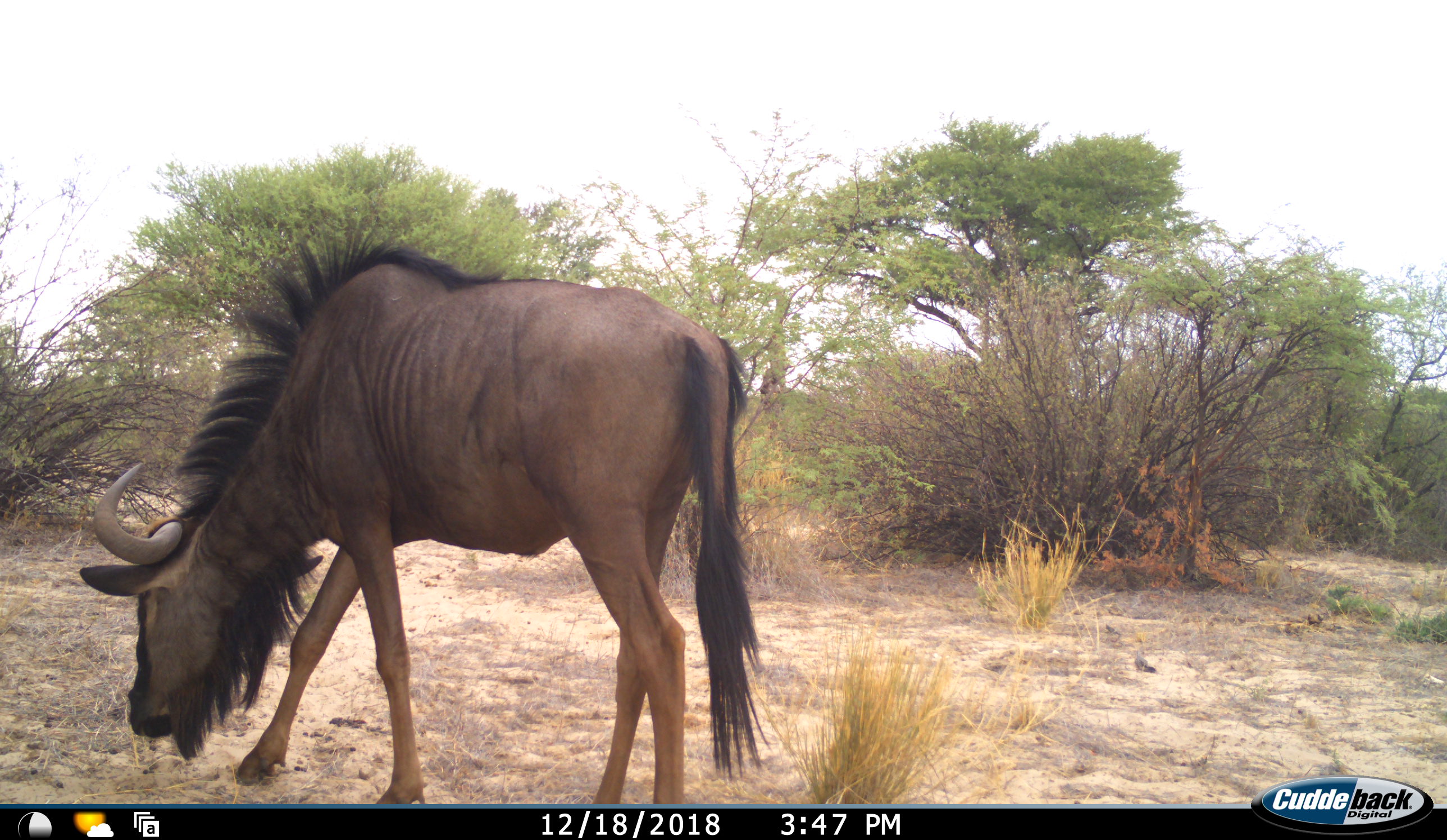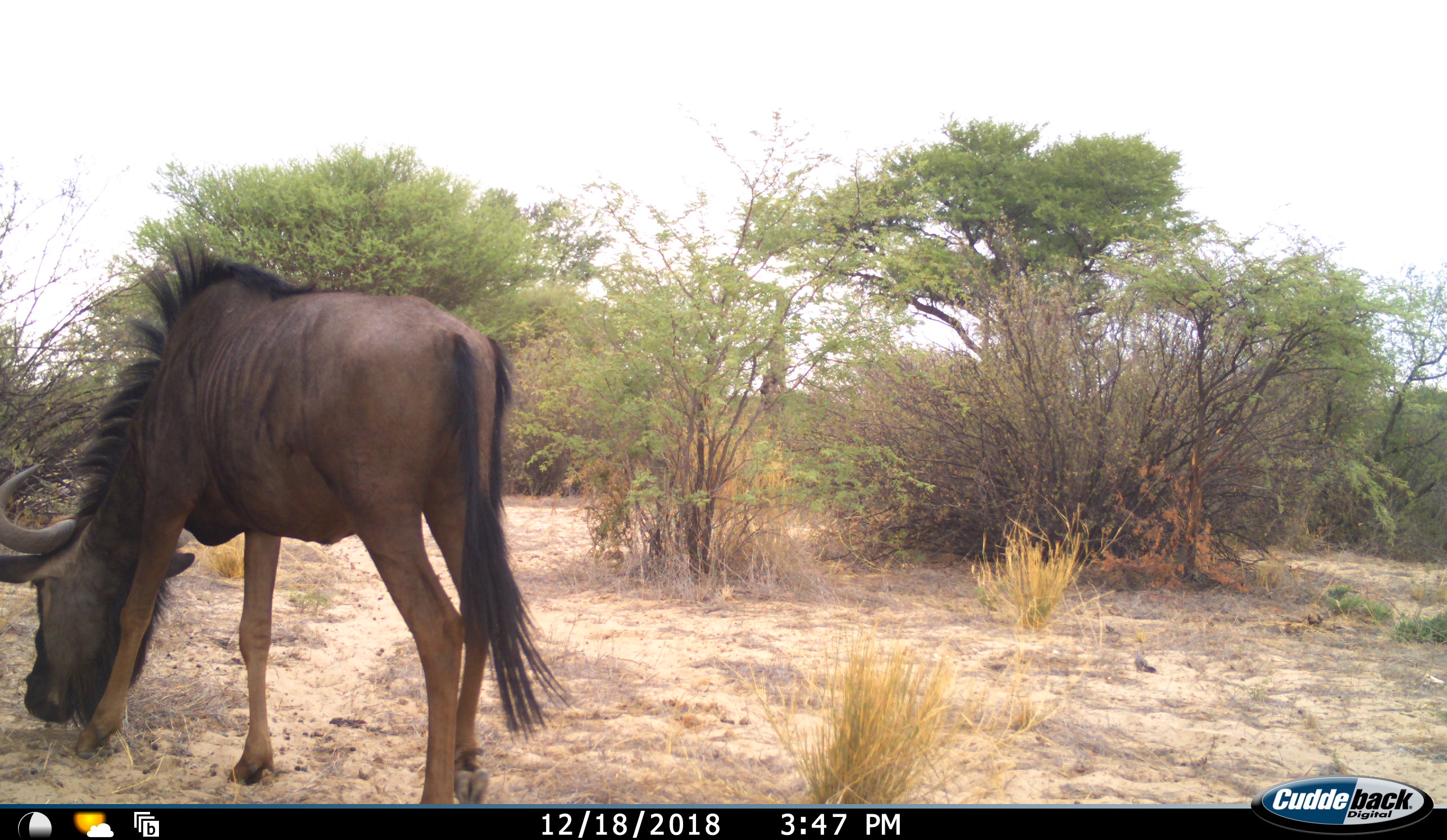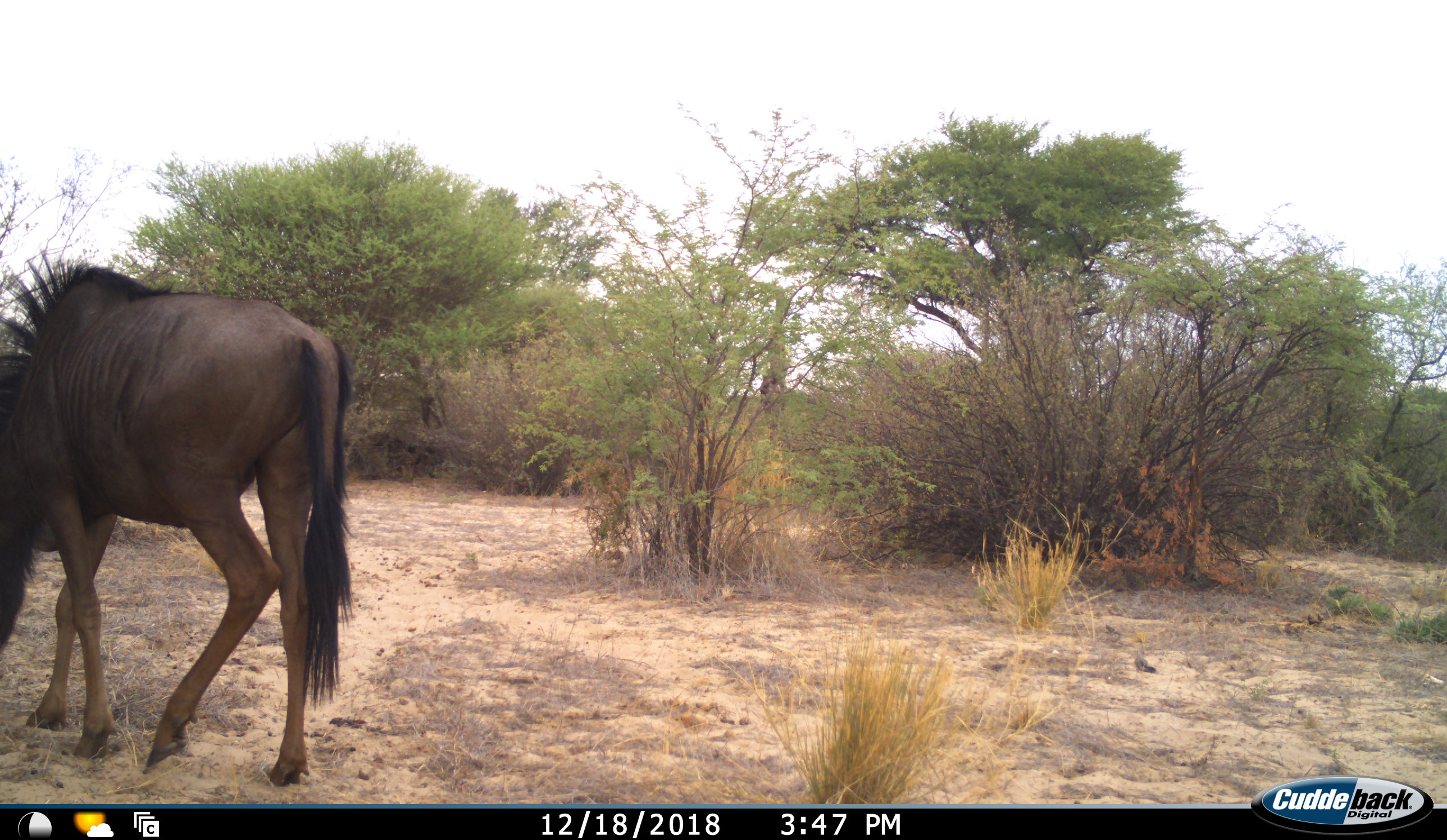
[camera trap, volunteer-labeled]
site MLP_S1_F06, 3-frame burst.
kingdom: Animalia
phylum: Chordata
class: Mammalia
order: Artiodactyla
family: Bovidae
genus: Connochaetes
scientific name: Connochaetes taurinus taurinus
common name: blue wildebeest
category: wildebeestblue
Wildebeestblue (blue wildebeest) (Connochaetes taurinus taurinus), count 1. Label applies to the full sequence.